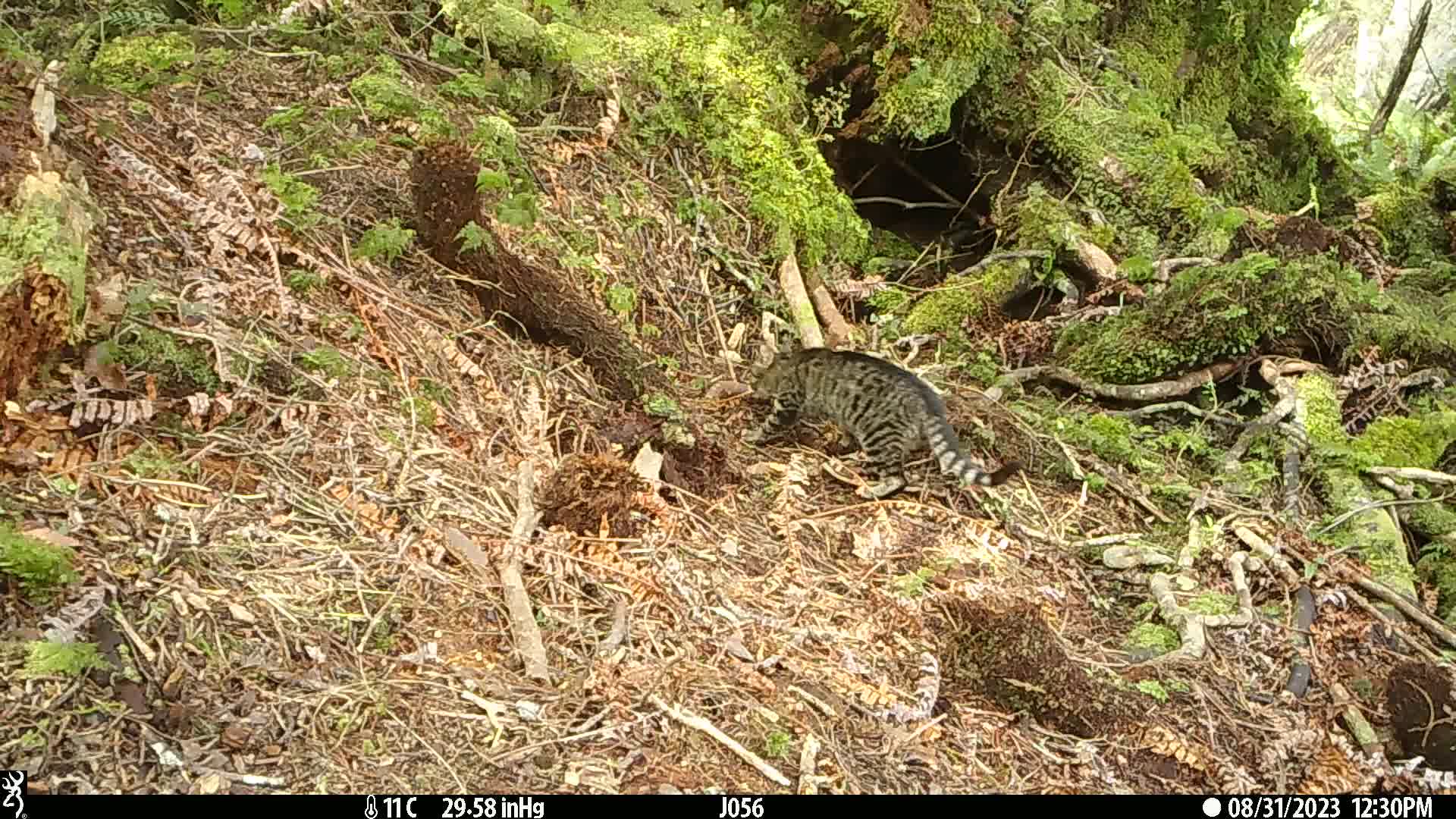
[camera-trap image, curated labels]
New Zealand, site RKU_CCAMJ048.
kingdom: Animalia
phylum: Chordata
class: Mammalia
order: Carnivora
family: Felidae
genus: Felis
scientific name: Felis catus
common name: domestic cat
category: cat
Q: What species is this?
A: Cat (domestic cat) (Felis catus).